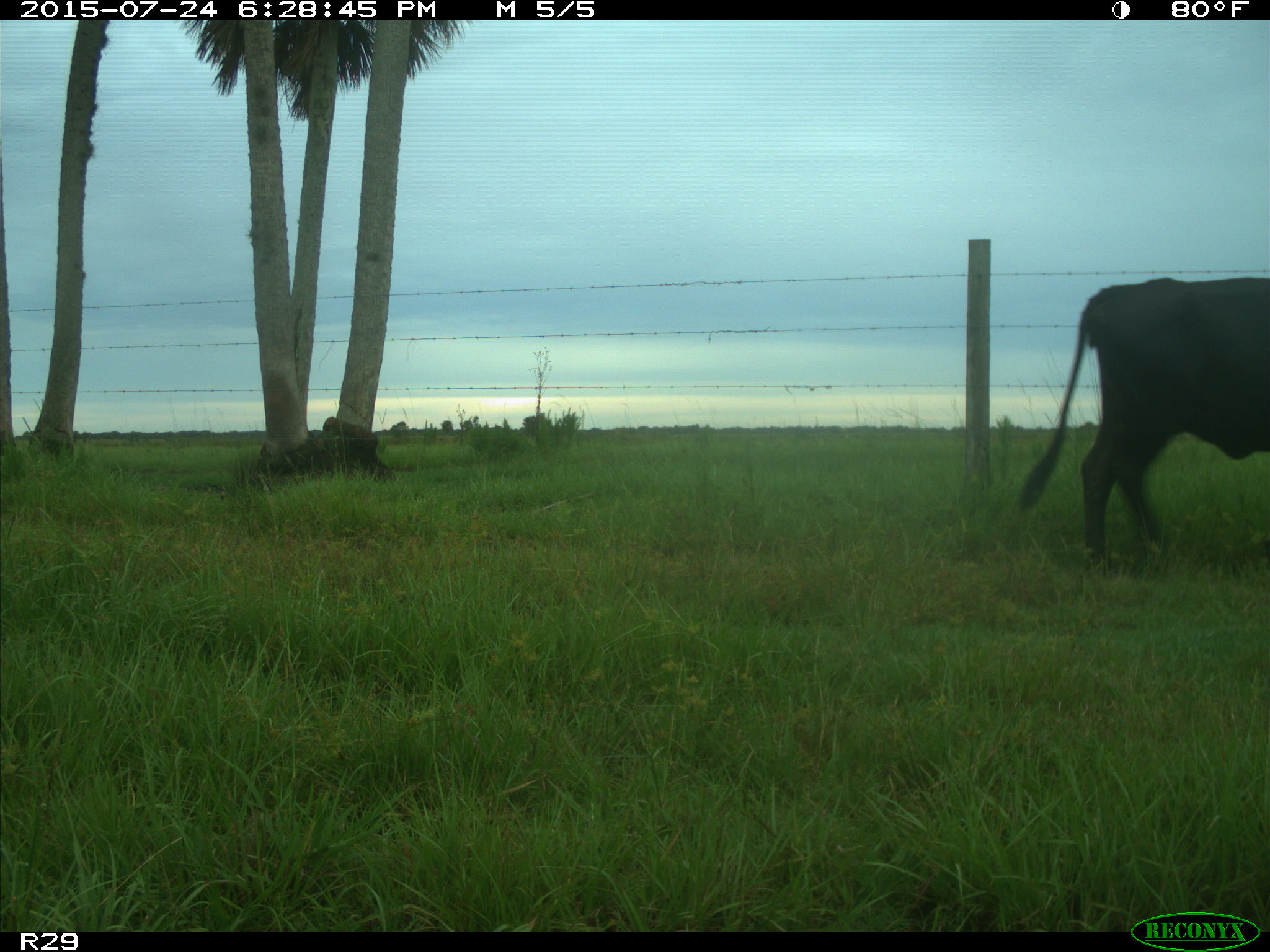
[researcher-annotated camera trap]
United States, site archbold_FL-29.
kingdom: Animalia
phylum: Chordata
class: Mammalia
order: Artiodactyla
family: Bovidae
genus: Bos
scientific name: Bos taurus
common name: domestic cow